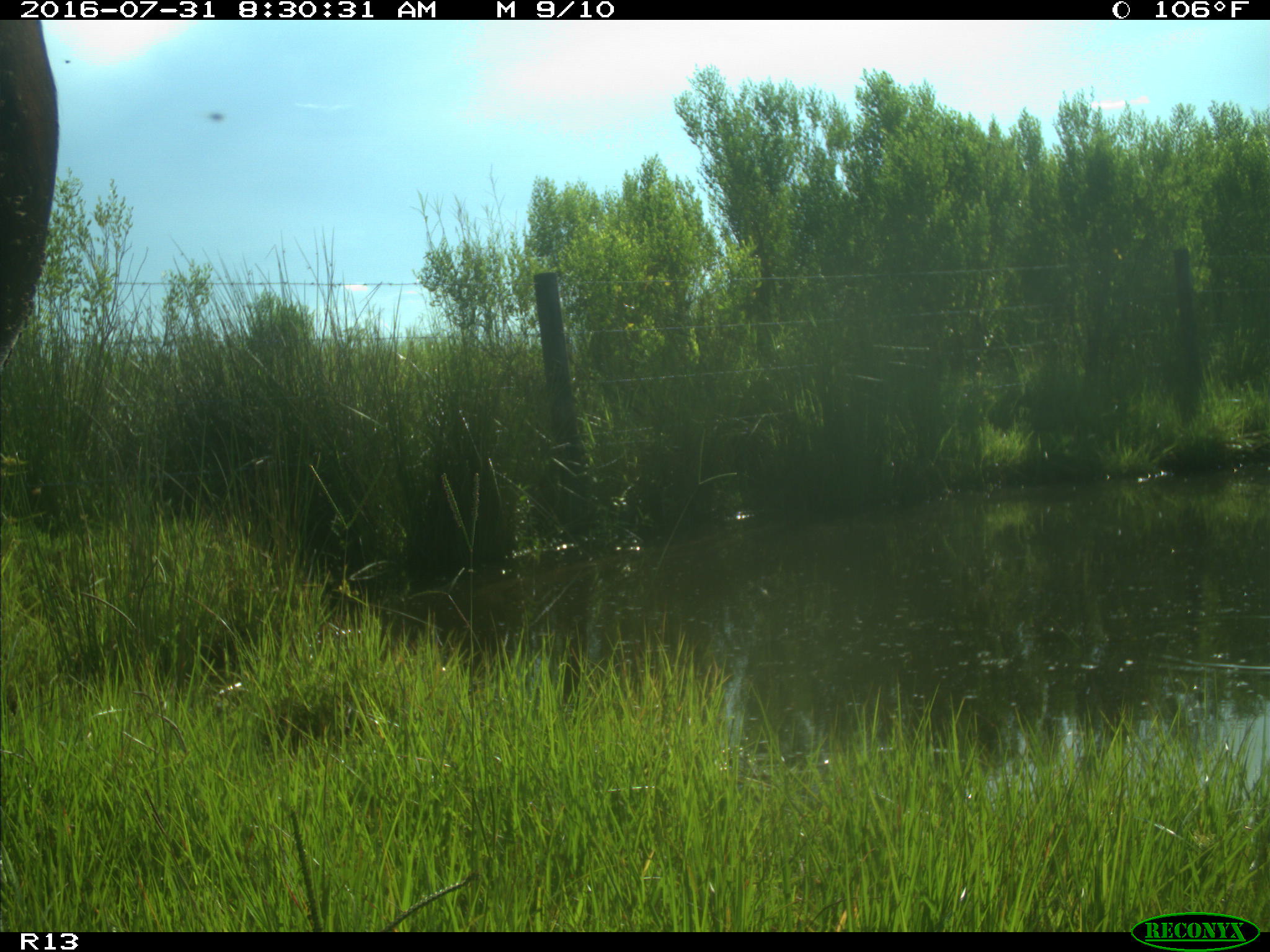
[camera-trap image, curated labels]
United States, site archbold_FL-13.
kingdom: Animalia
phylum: Chordata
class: Mammalia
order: Artiodactyla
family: Bovidae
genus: Bos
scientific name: Bos taurus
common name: domestic cow